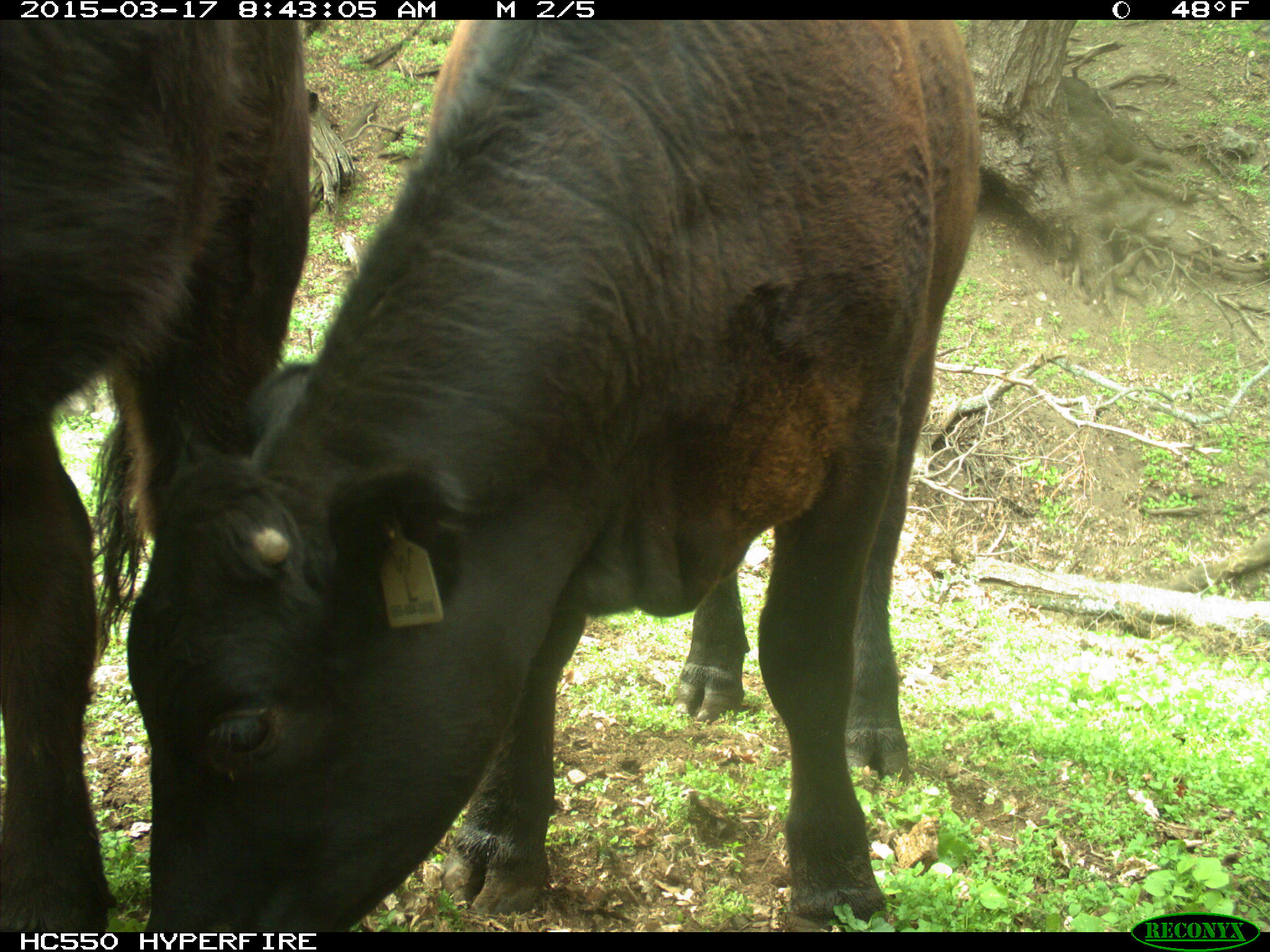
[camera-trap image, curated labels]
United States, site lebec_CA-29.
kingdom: Animalia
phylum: Chordata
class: Mammalia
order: Artiodactyla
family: Bovidae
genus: Bos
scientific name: Bos taurus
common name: domestic cow